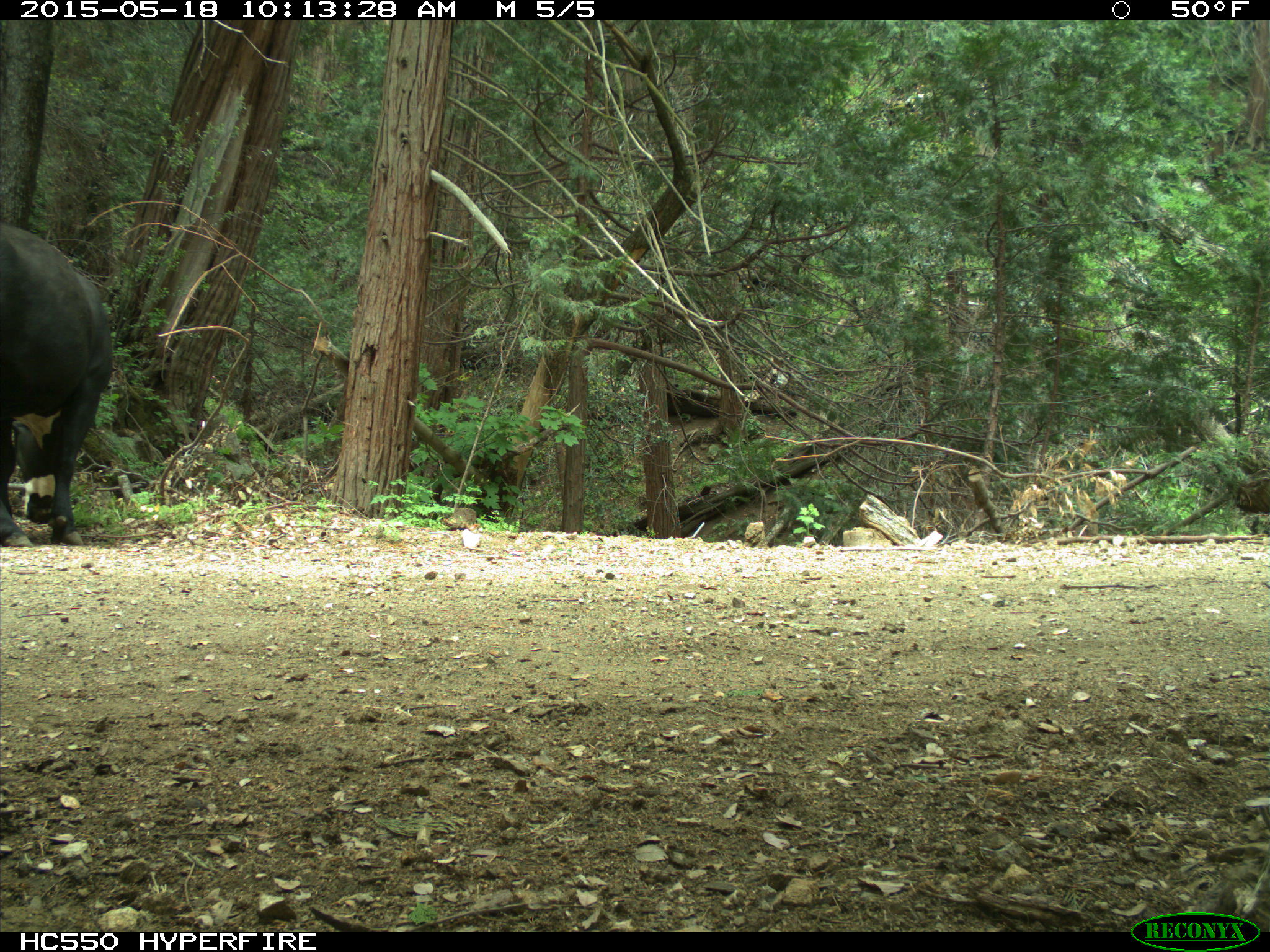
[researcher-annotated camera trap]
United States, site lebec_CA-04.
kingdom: Animalia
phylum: Chordata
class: Mammalia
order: Artiodactyla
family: Bovidae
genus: Bos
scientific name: Bos taurus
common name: domestic cow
Bos taurus (domestic cow).